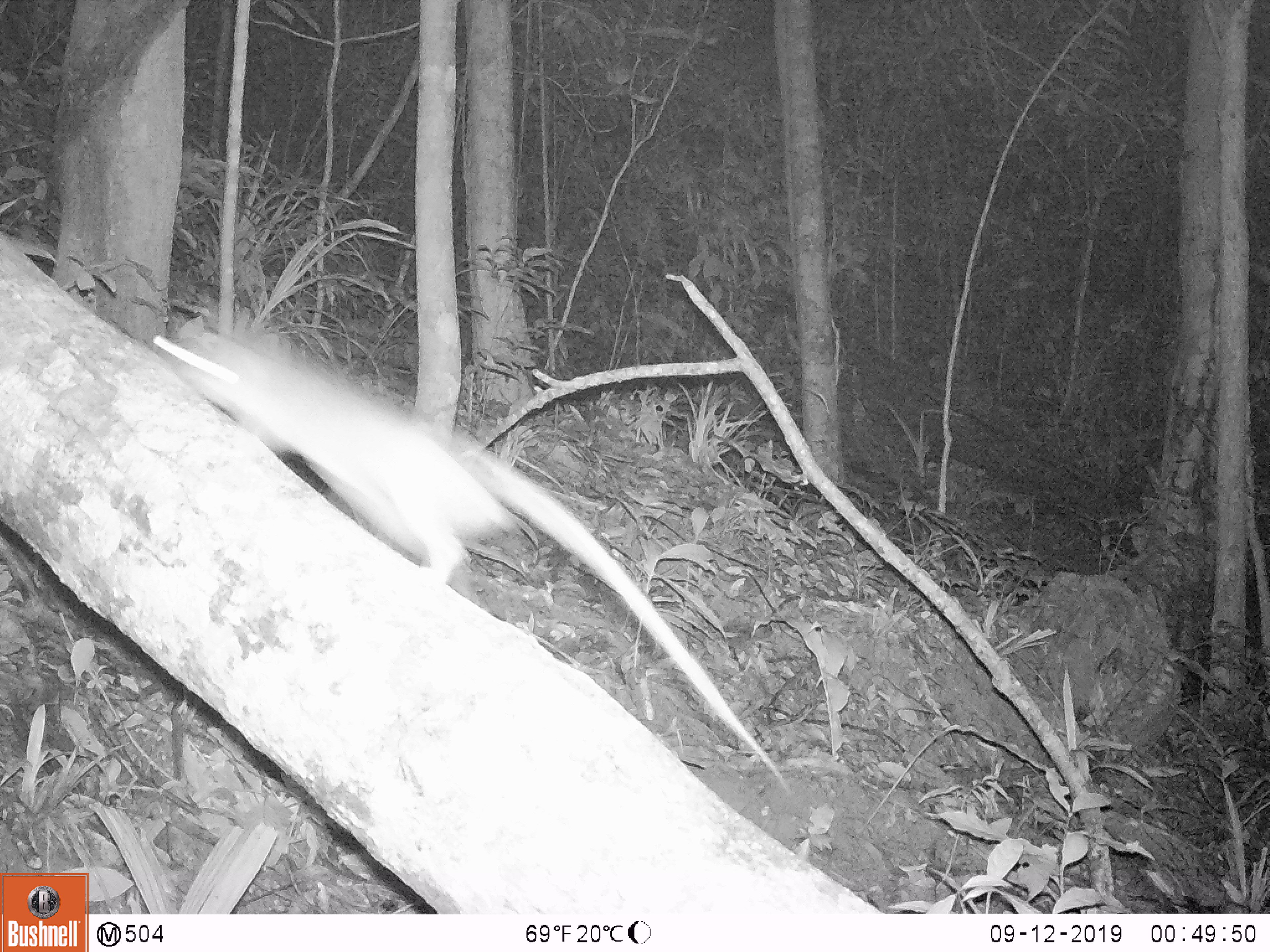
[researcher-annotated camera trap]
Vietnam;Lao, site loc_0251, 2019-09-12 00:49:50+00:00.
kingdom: Animalia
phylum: Chordata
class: Mammalia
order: Rodentia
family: Muridae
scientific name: Muridae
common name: old-world mice and rats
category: unidentified murid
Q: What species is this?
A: Unidentified murid (old-world mice and rats) (Muridae).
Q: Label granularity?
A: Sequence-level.